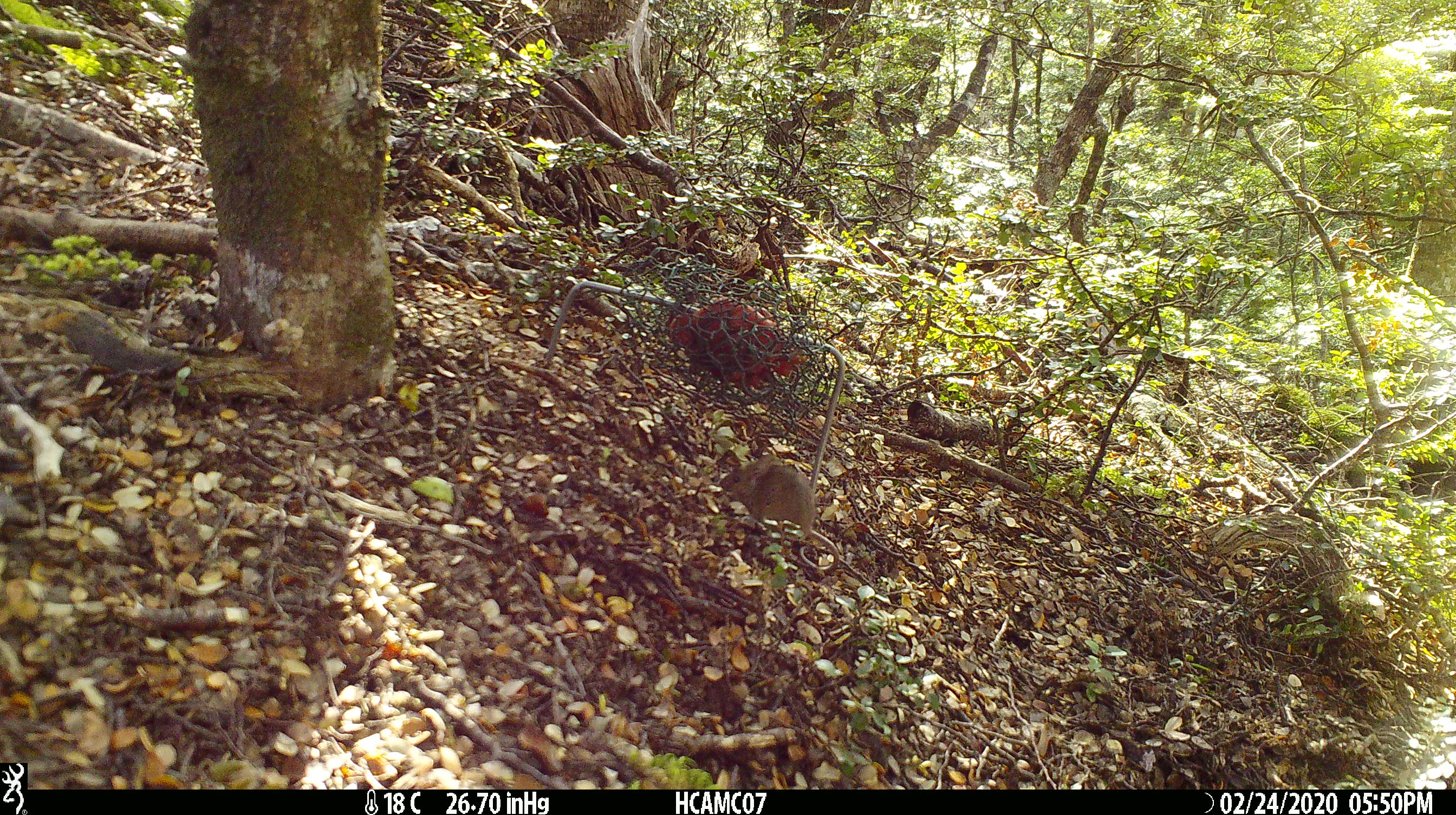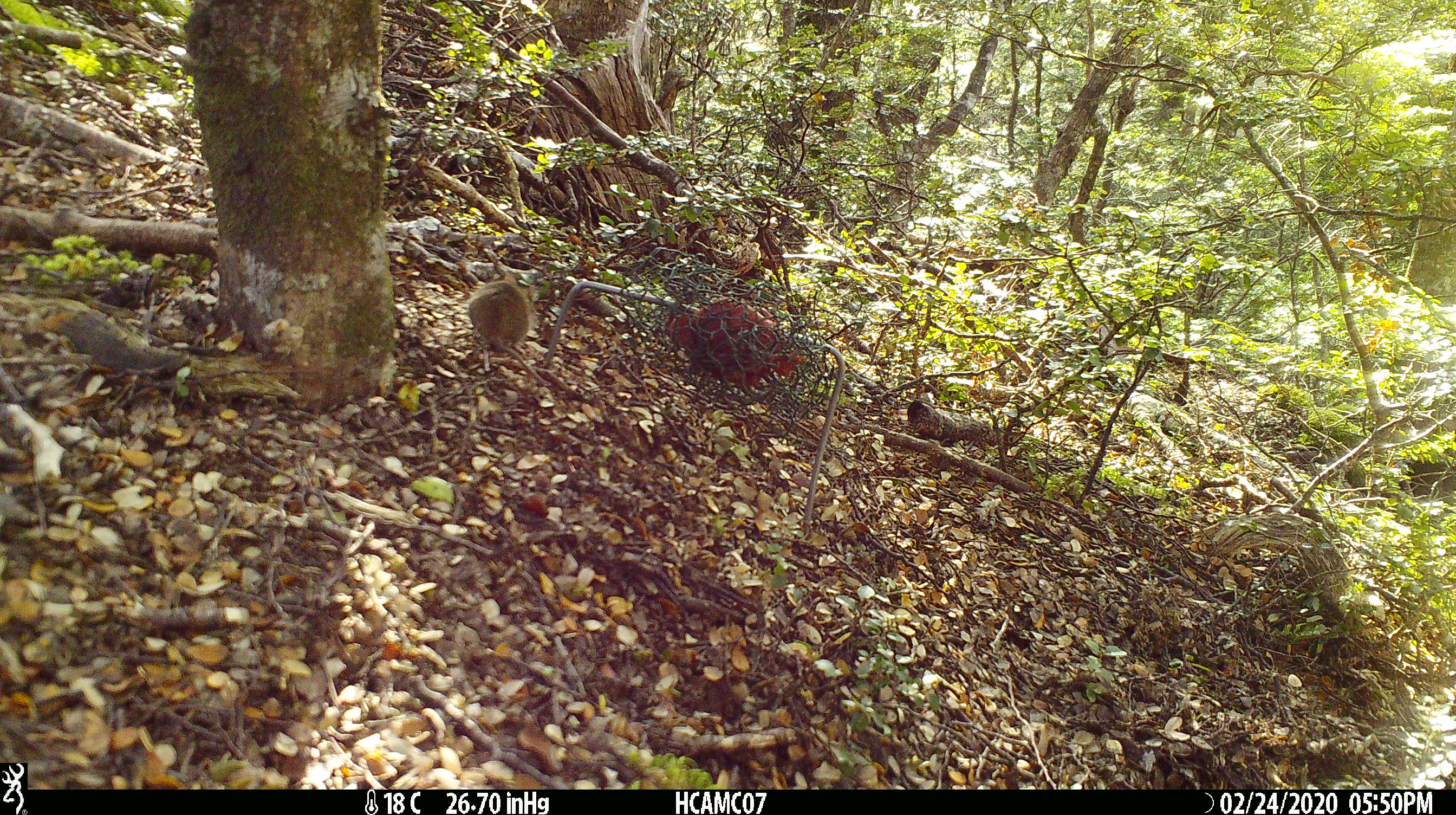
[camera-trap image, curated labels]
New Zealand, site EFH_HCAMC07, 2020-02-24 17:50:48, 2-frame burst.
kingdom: Animalia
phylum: Chordata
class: Mammalia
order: Rodentia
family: Muridae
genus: Mus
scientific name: Mus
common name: mouse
Mouse (Mus).